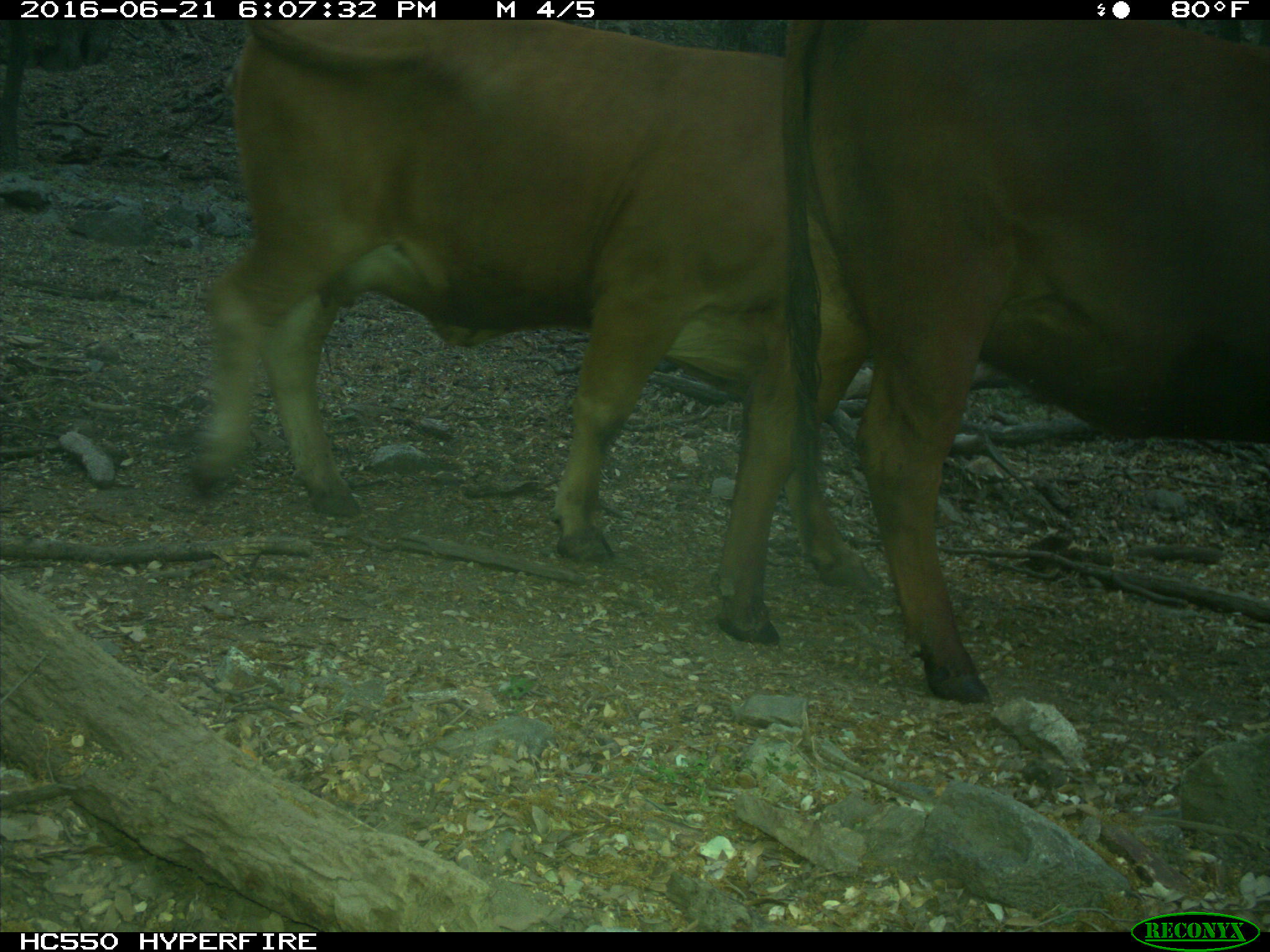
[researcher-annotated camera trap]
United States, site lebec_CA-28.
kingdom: Animalia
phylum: Chordata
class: Mammalia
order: Artiodactyla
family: Bovidae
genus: Bos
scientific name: Bos taurus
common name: domestic cow